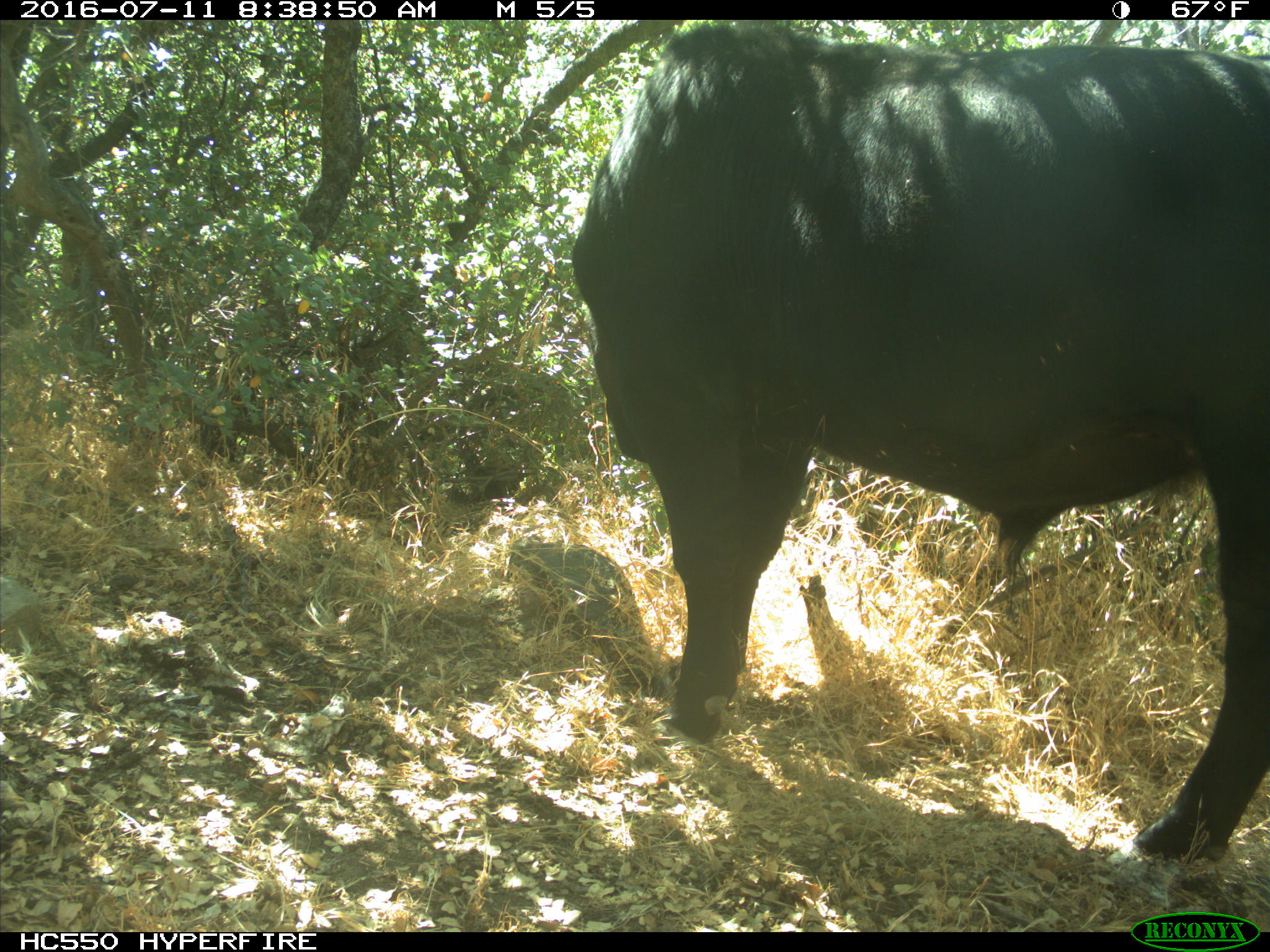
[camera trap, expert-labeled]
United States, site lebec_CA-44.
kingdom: Animalia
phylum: Chordata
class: Mammalia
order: Artiodactyla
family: Bovidae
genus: Bos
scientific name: Bos taurus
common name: domestic cow